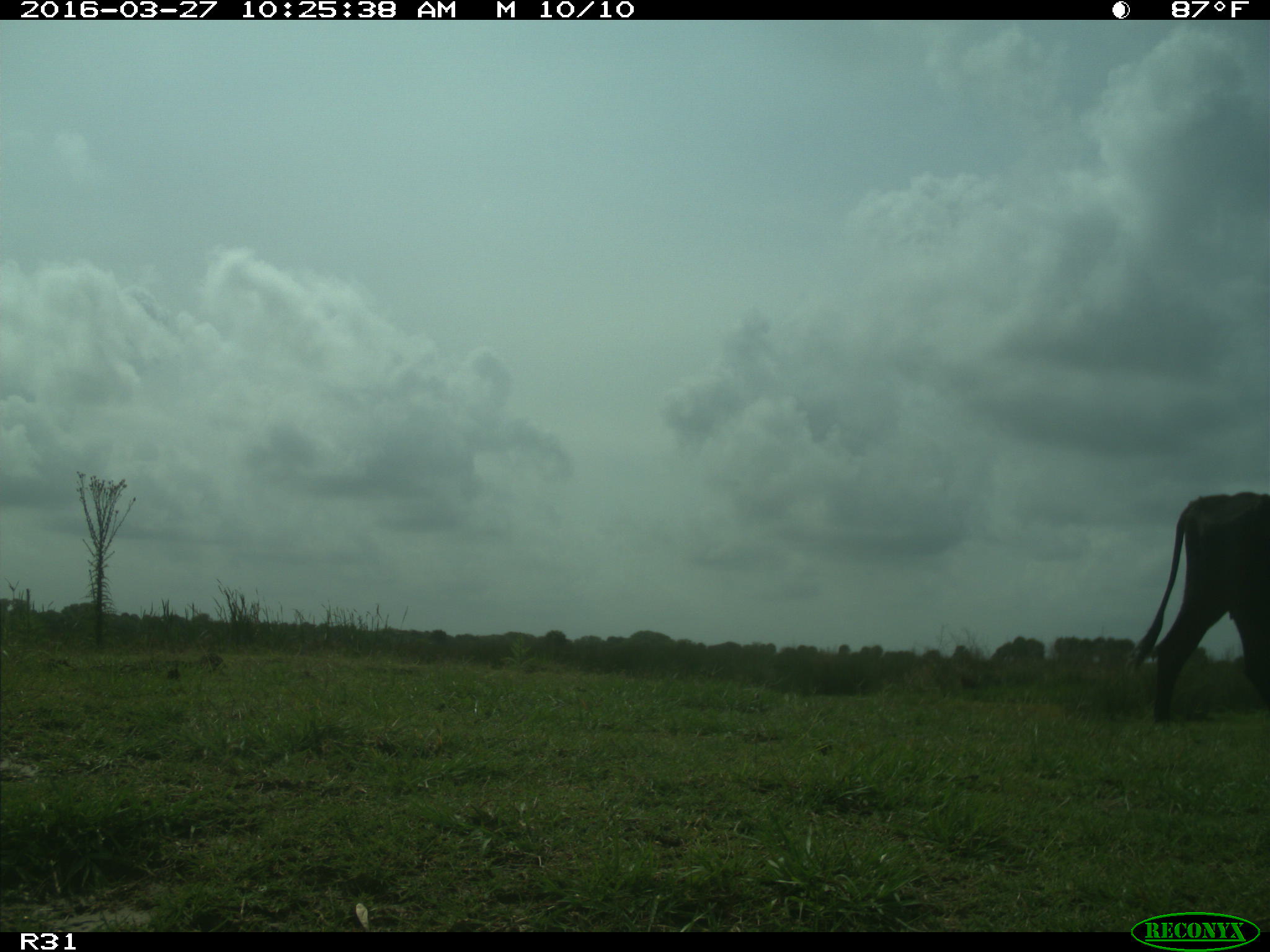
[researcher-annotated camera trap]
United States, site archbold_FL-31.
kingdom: Animalia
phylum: Chordata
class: Mammalia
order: Artiodactyla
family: Bovidae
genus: Bos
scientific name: Bos taurus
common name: domestic cow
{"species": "Bos taurus (domestic cow)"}